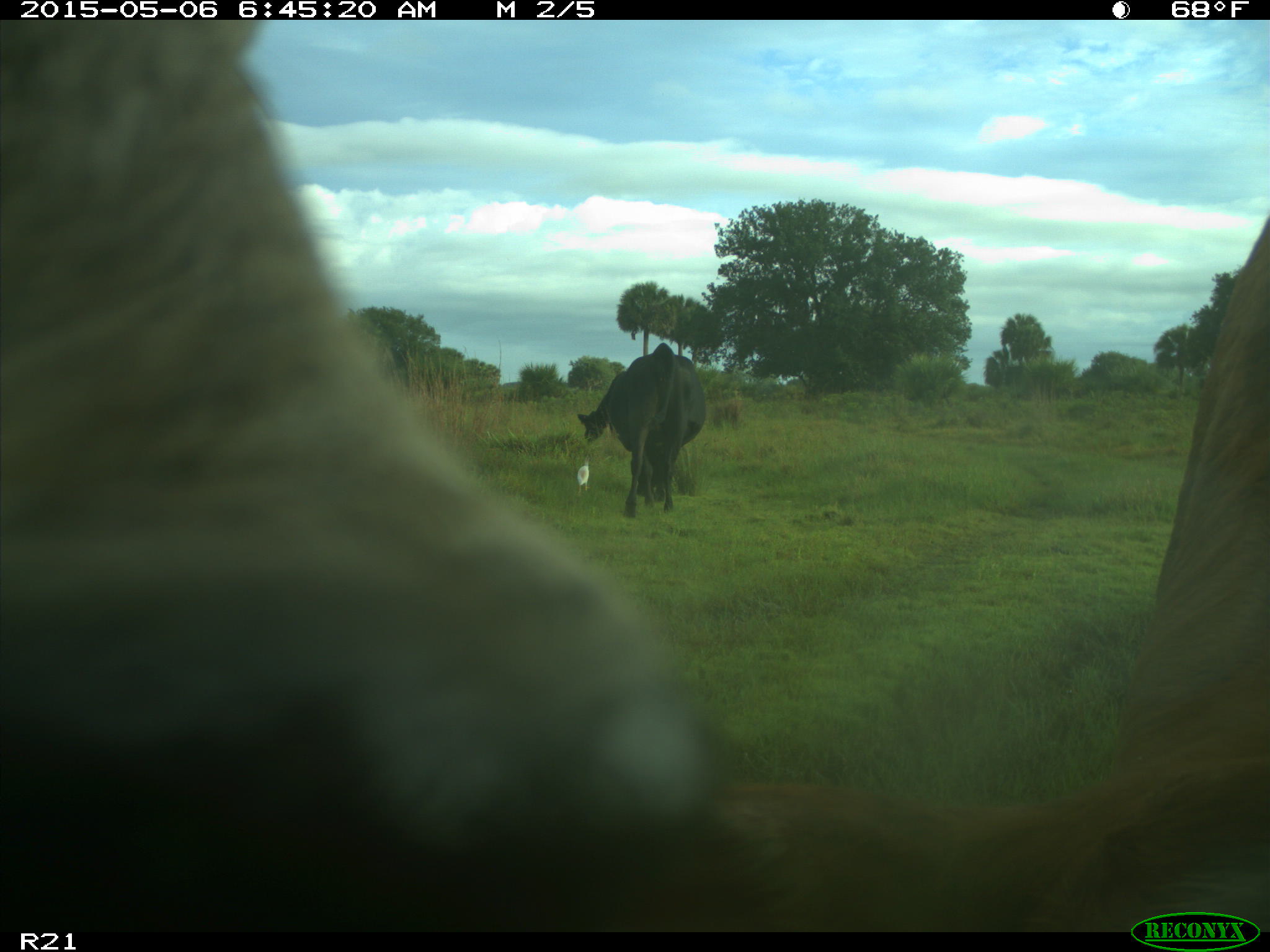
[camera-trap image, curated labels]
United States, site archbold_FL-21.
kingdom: Animalia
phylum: Chordata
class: Mammalia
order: Artiodactyla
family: Bovidae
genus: Bos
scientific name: Bos taurus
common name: domestic cow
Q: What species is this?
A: Bos taurus (domestic cow).